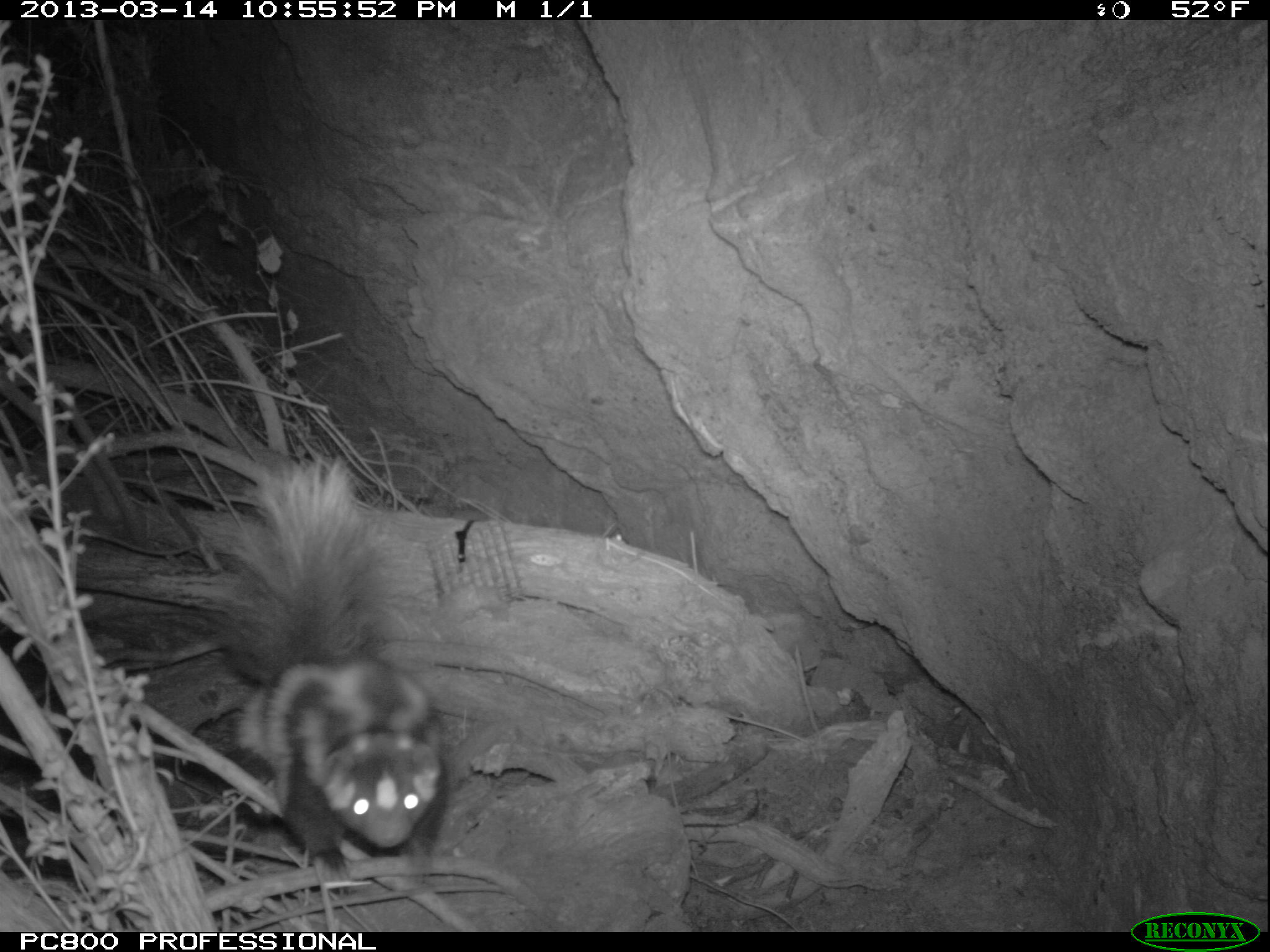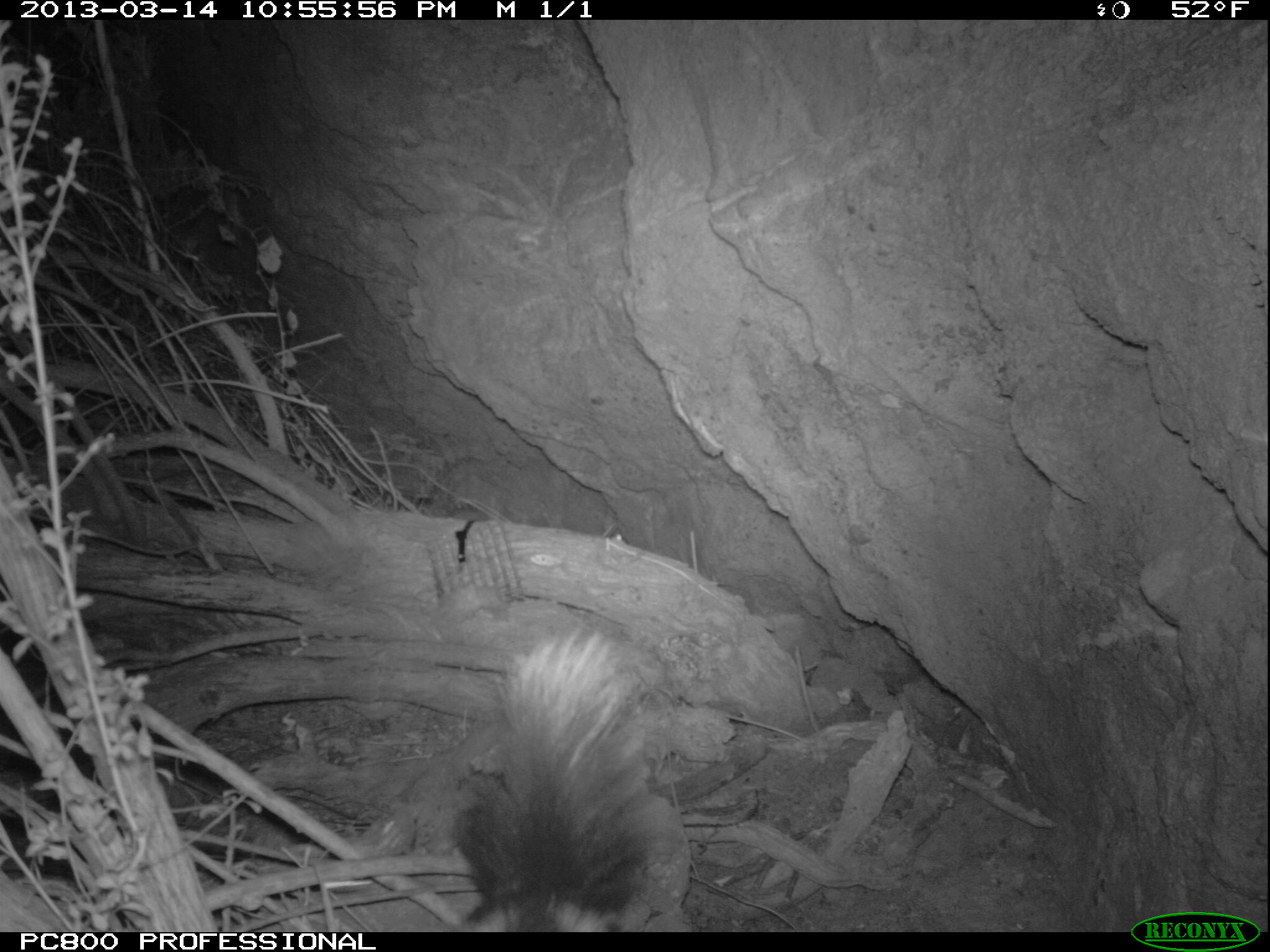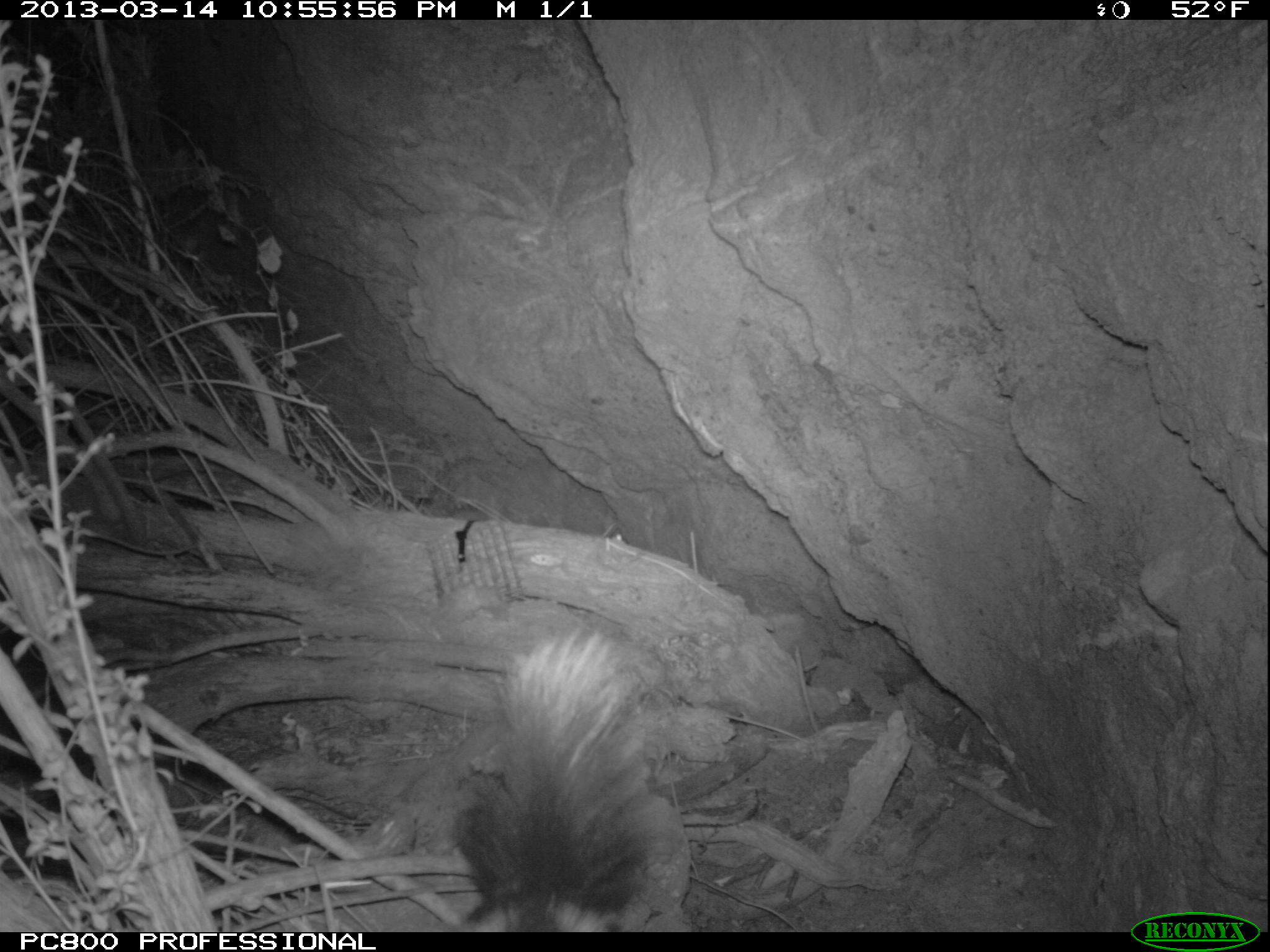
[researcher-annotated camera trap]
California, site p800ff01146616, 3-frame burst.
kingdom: Animalia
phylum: Chordata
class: Mammalia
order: Carnivora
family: Mephitidae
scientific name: Mephitidae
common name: skunk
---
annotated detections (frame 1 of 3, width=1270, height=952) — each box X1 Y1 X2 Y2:
skunk: 208 456 450 879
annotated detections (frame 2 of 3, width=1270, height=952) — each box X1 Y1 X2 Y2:
skunk: 447 627 688 932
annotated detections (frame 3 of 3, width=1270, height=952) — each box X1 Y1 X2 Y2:
skunk: 450 623 679 931